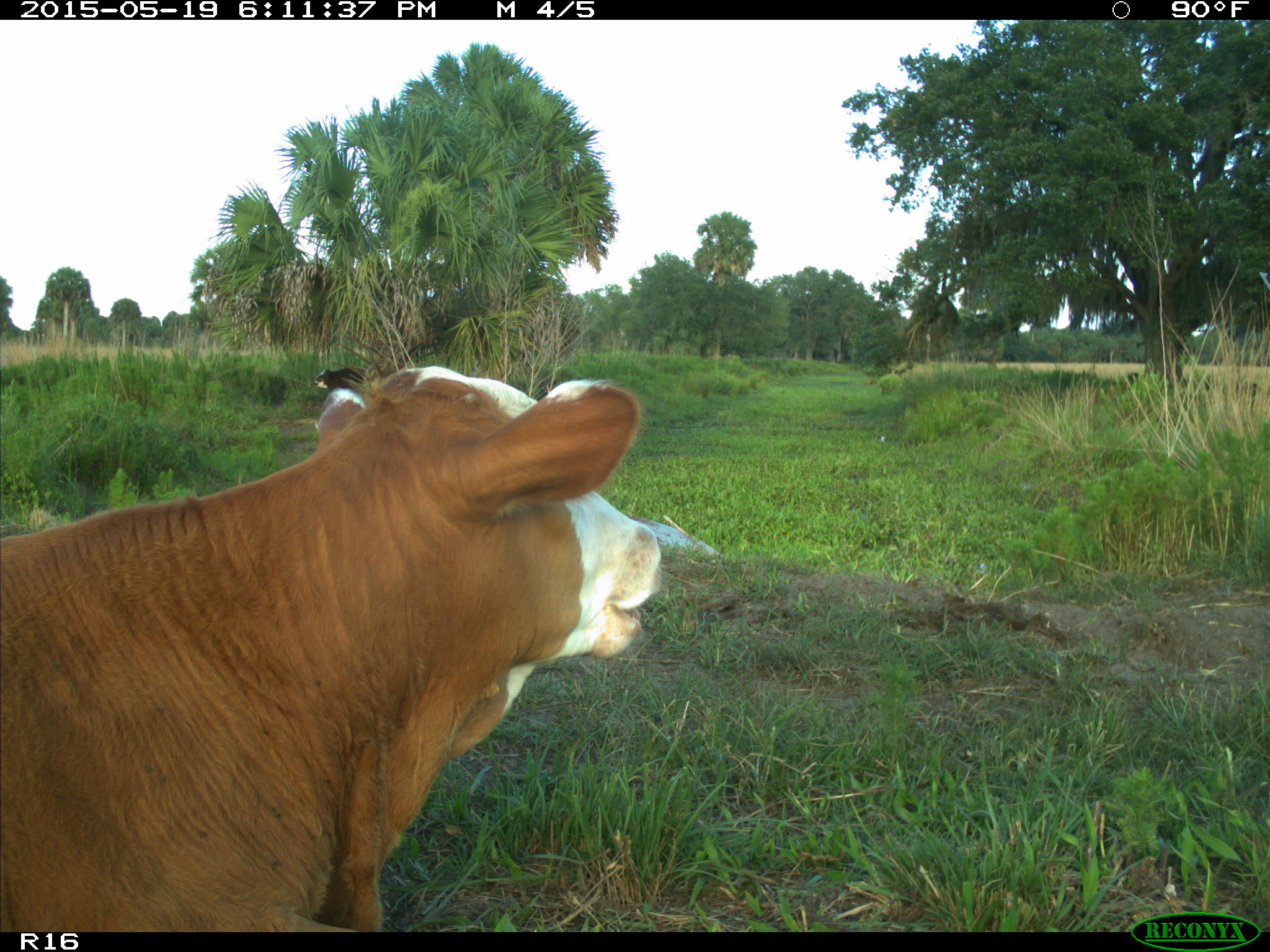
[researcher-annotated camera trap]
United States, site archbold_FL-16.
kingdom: Animalia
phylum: Chordata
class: Mammalia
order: Artiodactyla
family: Bovidae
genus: Bos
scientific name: Bos taurus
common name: domestic cow